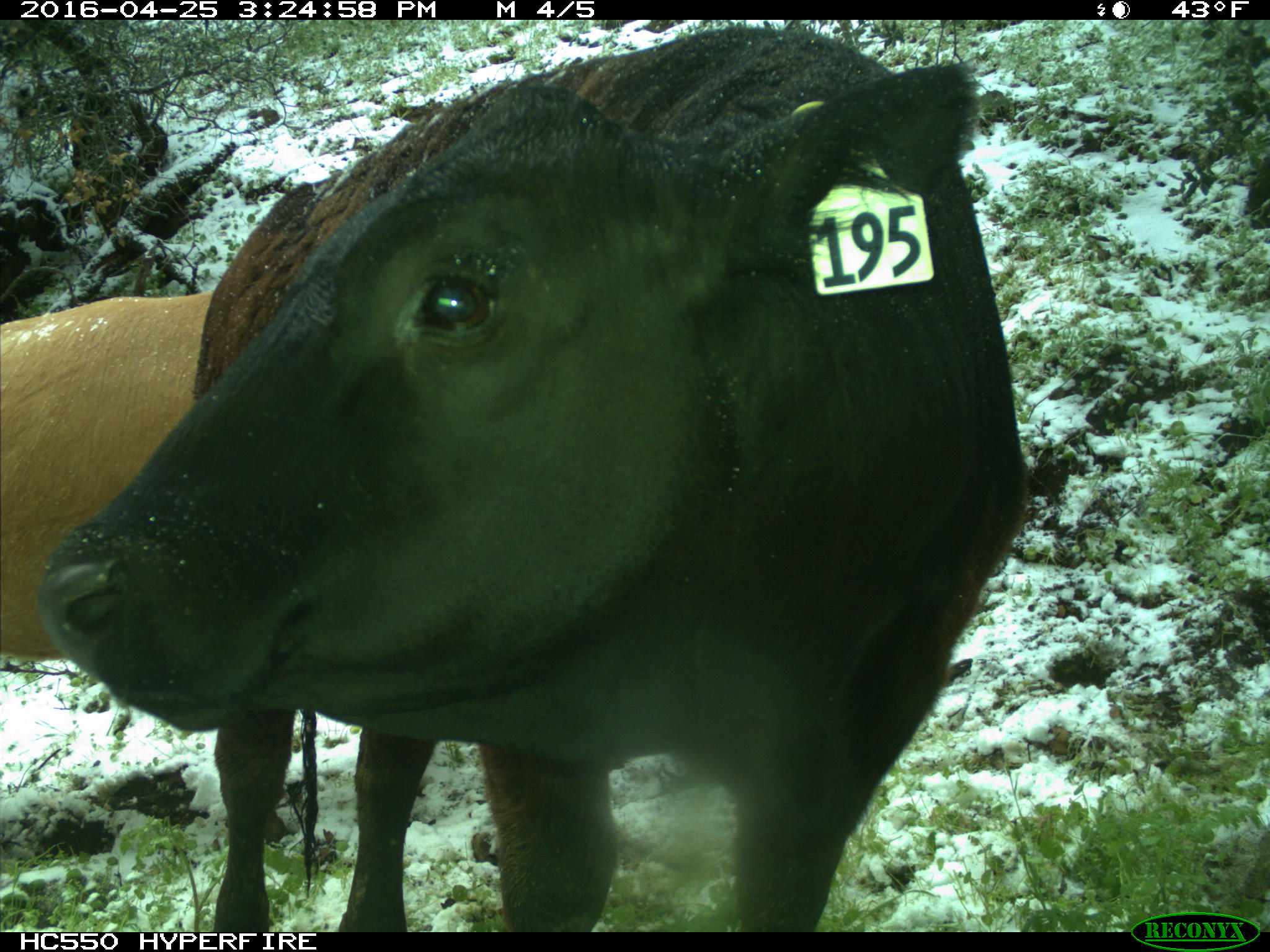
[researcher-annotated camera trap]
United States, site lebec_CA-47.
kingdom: Animalia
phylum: Chordata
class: Mammalia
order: Artiodactyla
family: Bovidae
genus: Bos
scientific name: Bos taurus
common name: domestic cow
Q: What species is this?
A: Bos taurus (domestic cow).